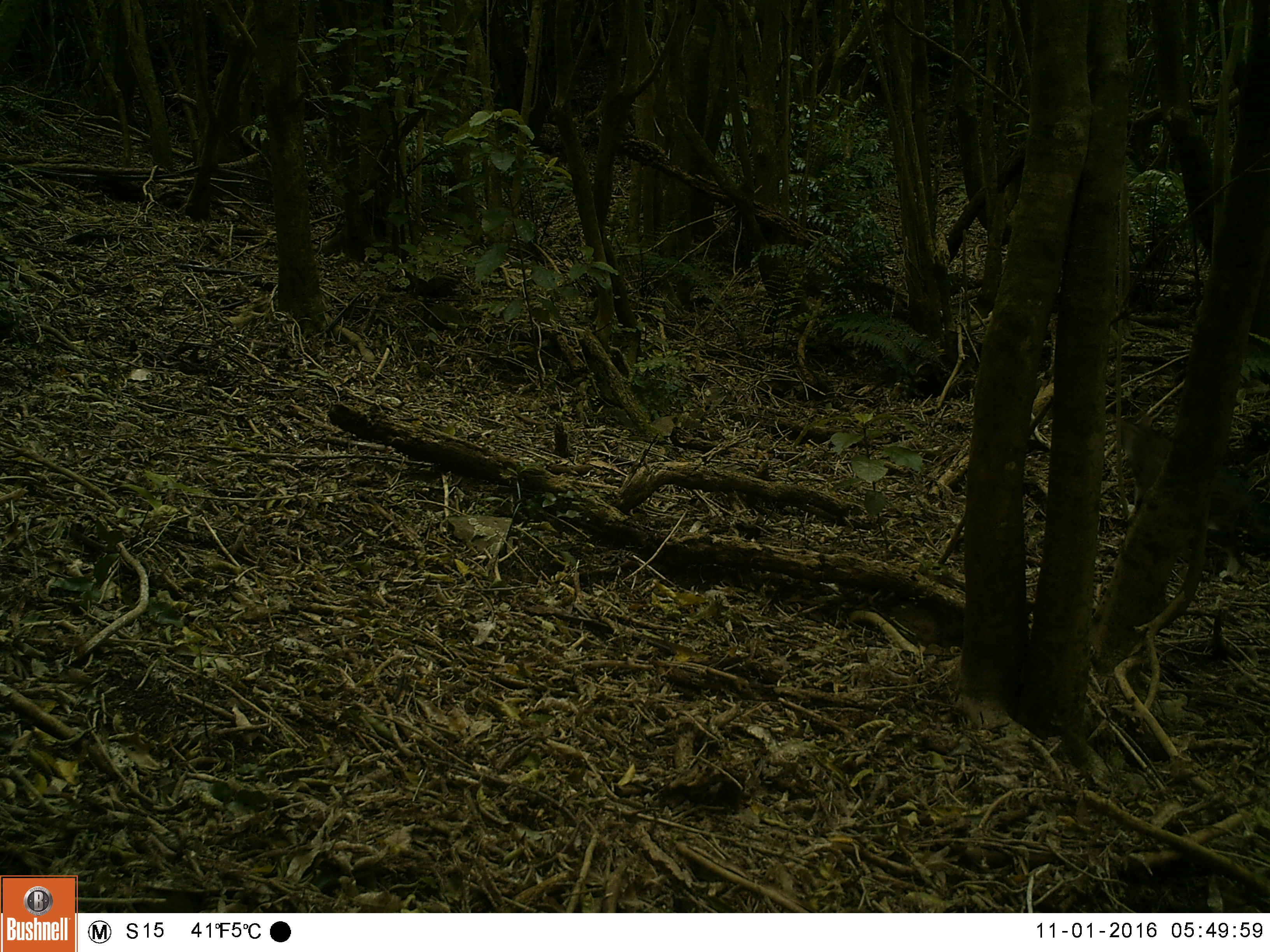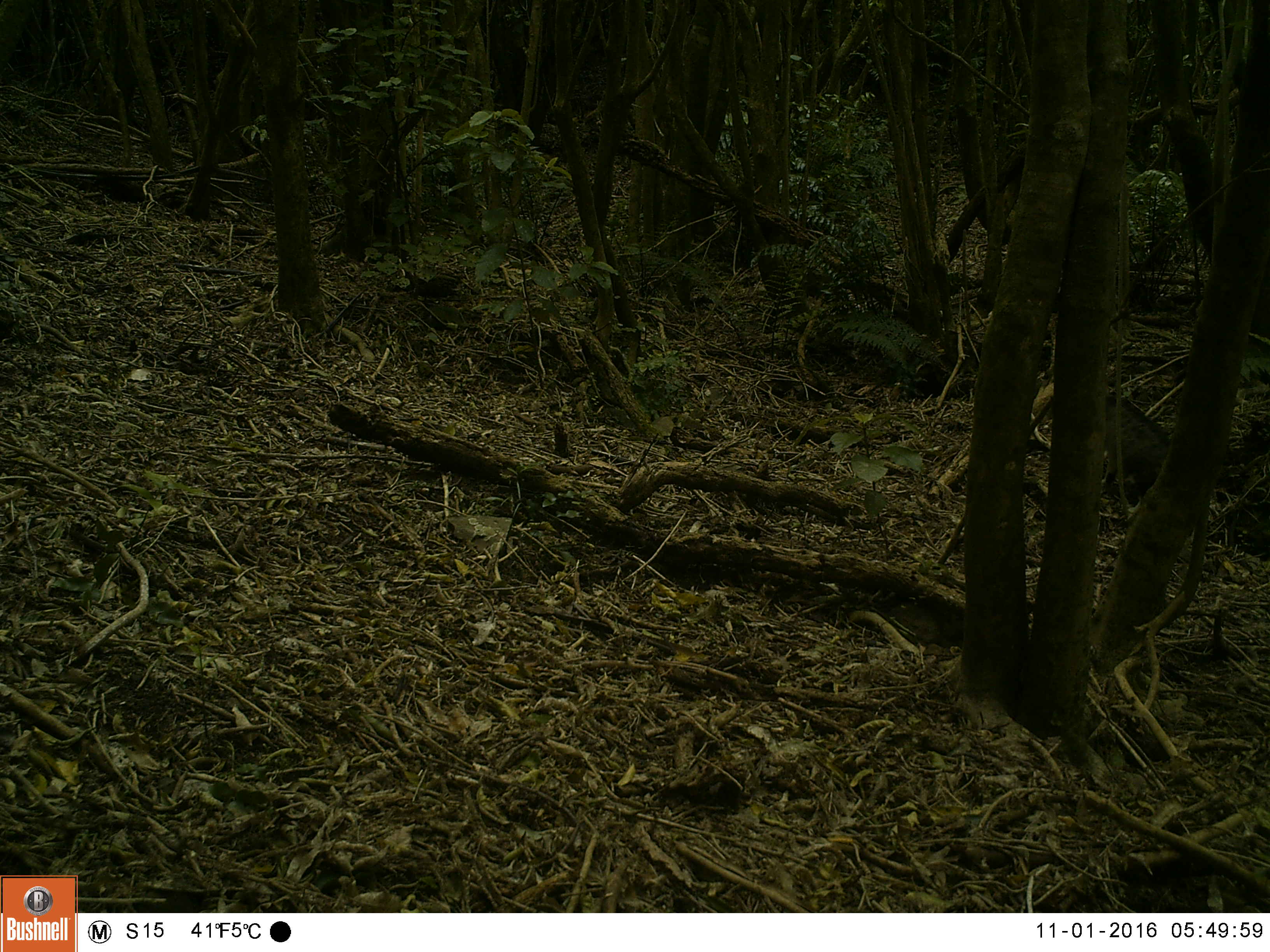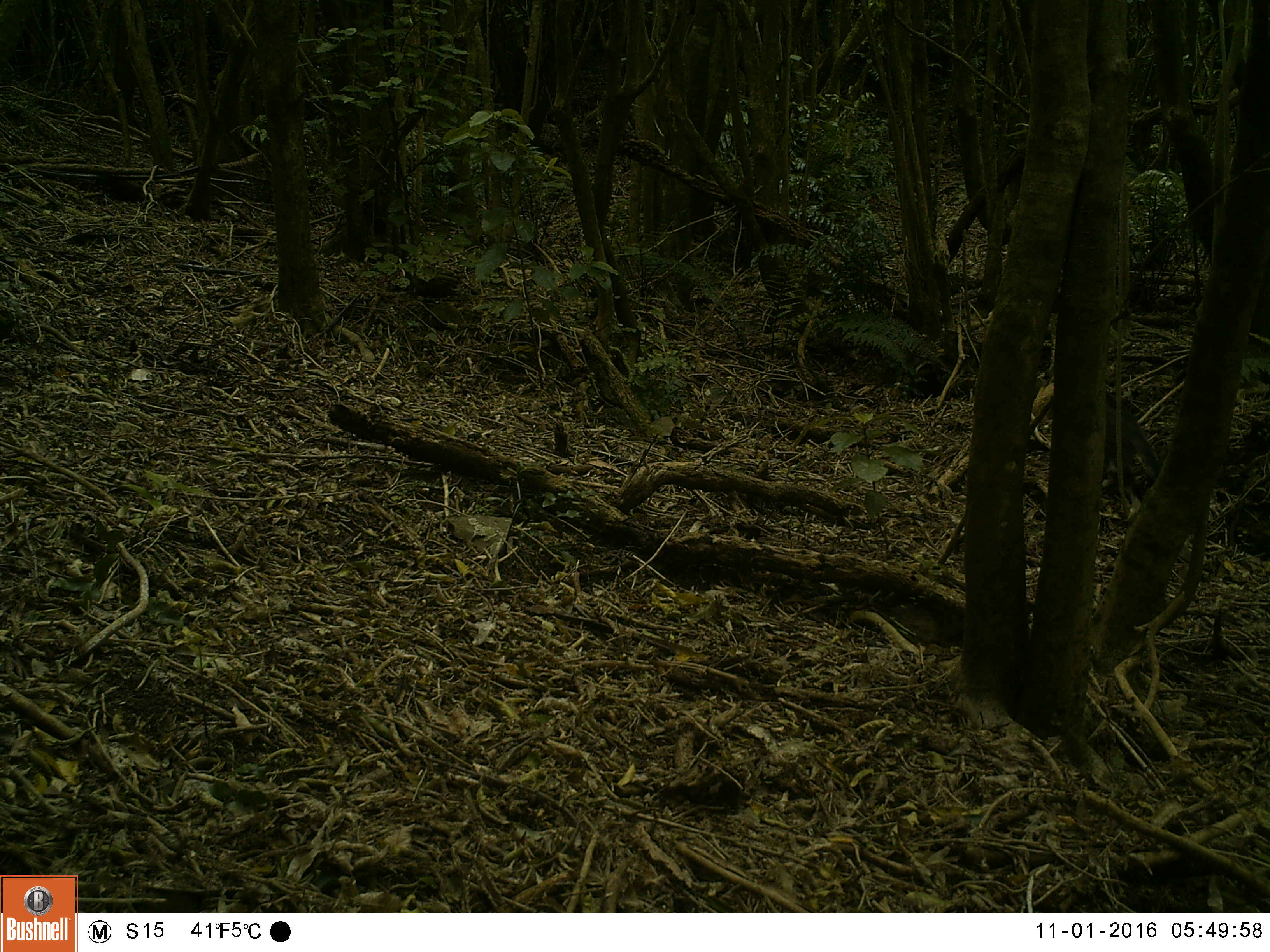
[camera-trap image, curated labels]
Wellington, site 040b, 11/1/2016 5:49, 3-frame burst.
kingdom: Animalia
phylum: Chordata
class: Mammalia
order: Carnivora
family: Felidae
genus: Felis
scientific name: Felis catus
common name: cat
Cat (Felis catus).